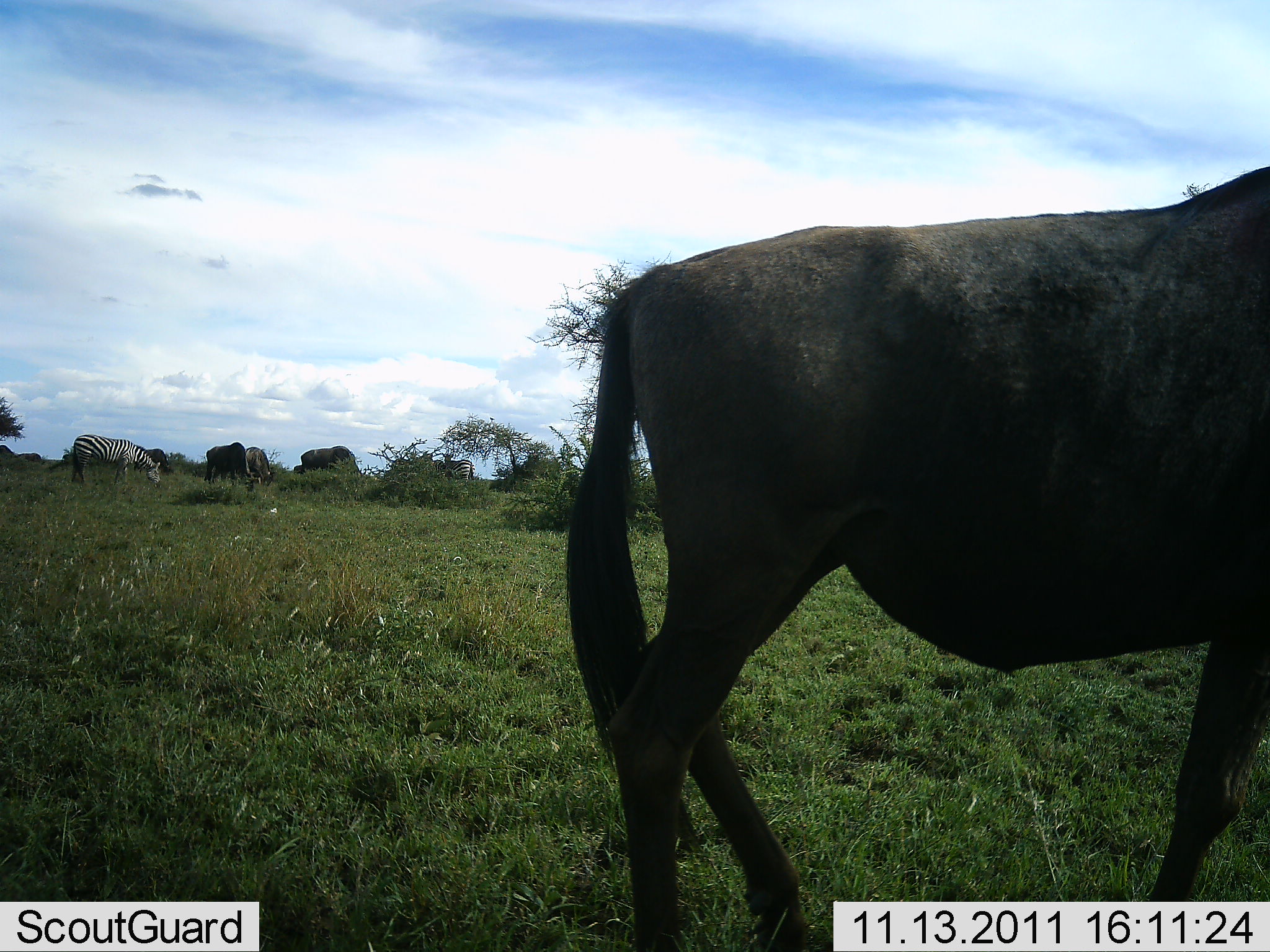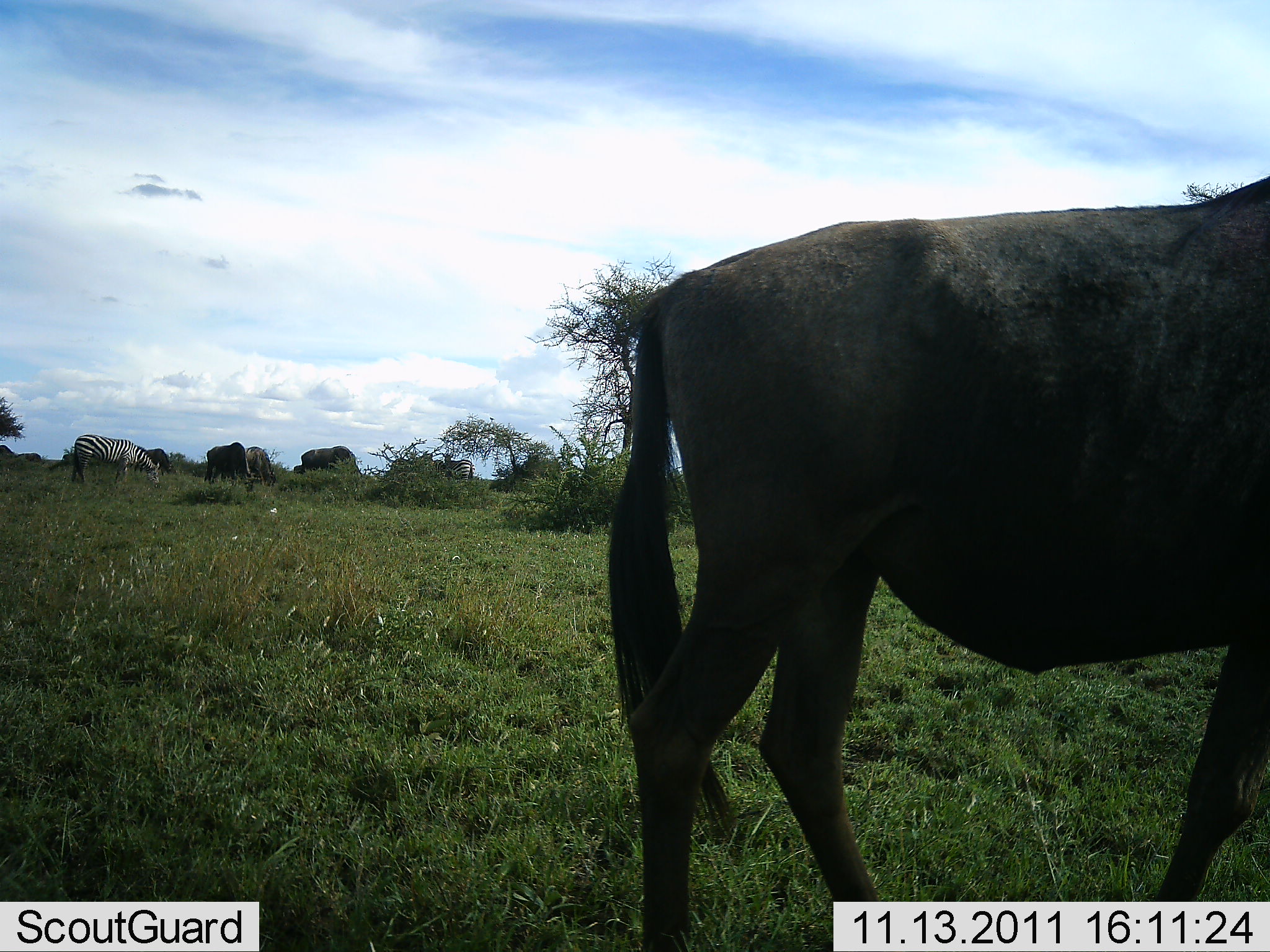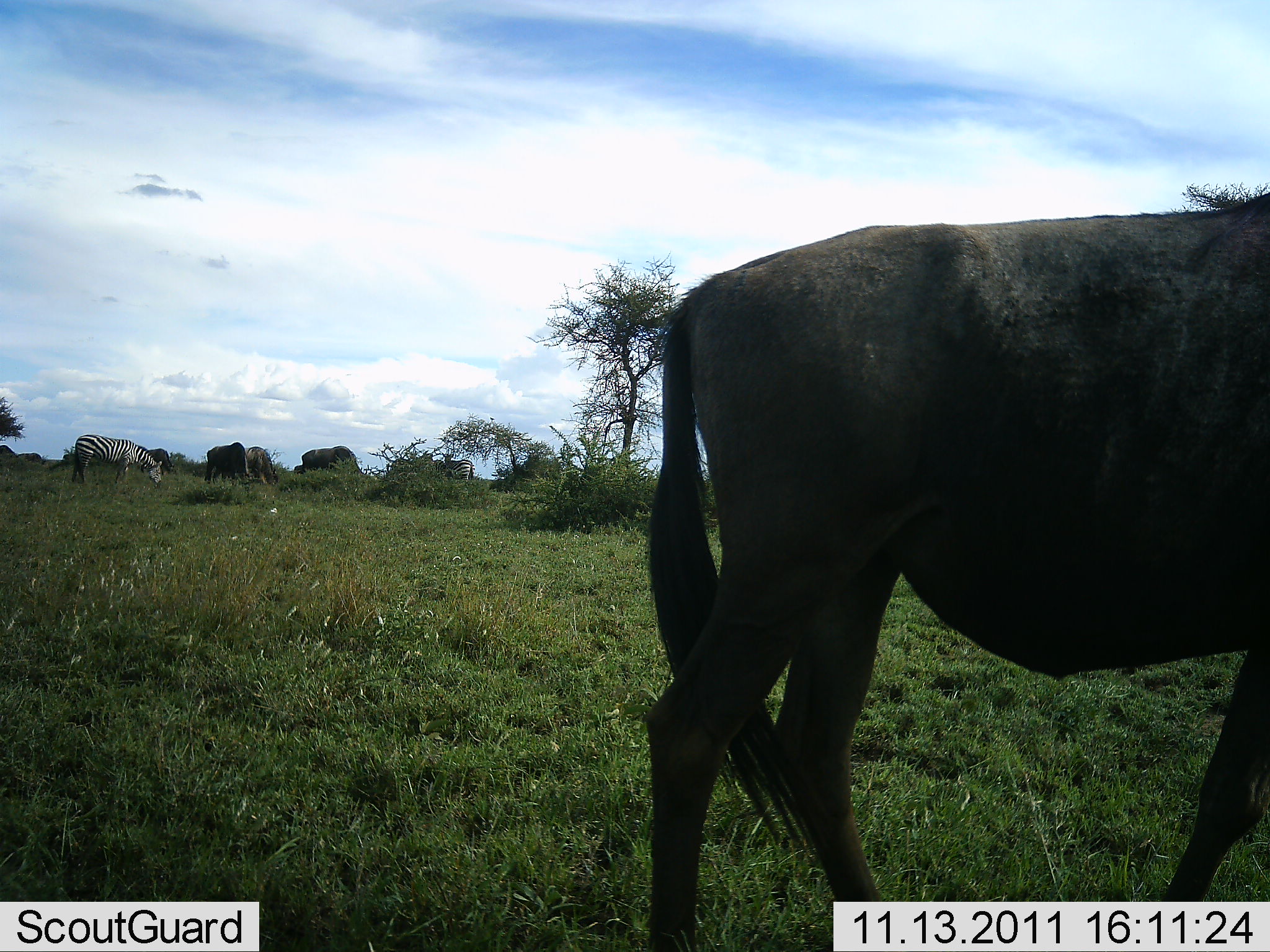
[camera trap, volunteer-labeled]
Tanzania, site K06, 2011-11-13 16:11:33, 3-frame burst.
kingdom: Animalia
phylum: Chordata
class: Mammalia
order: Artiodactyla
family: Bovidae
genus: Connochaetes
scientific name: Connochaetes taurinus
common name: blue wildebeest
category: wildebeest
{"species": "wildebeest (blue wildebeest) (Connochaetes taurinus)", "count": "4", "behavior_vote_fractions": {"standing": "56%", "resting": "0%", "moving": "19%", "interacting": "0%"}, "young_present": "0%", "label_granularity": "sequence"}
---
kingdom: Animalia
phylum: Chordata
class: Mammalia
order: Perissodactyla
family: Equidae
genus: Equus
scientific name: Equus quagga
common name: plains zebra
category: zebra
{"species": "zebra (plains zebra) (Equus quagga)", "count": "1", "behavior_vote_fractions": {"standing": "36%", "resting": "0%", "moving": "7%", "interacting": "7%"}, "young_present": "0%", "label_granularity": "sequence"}